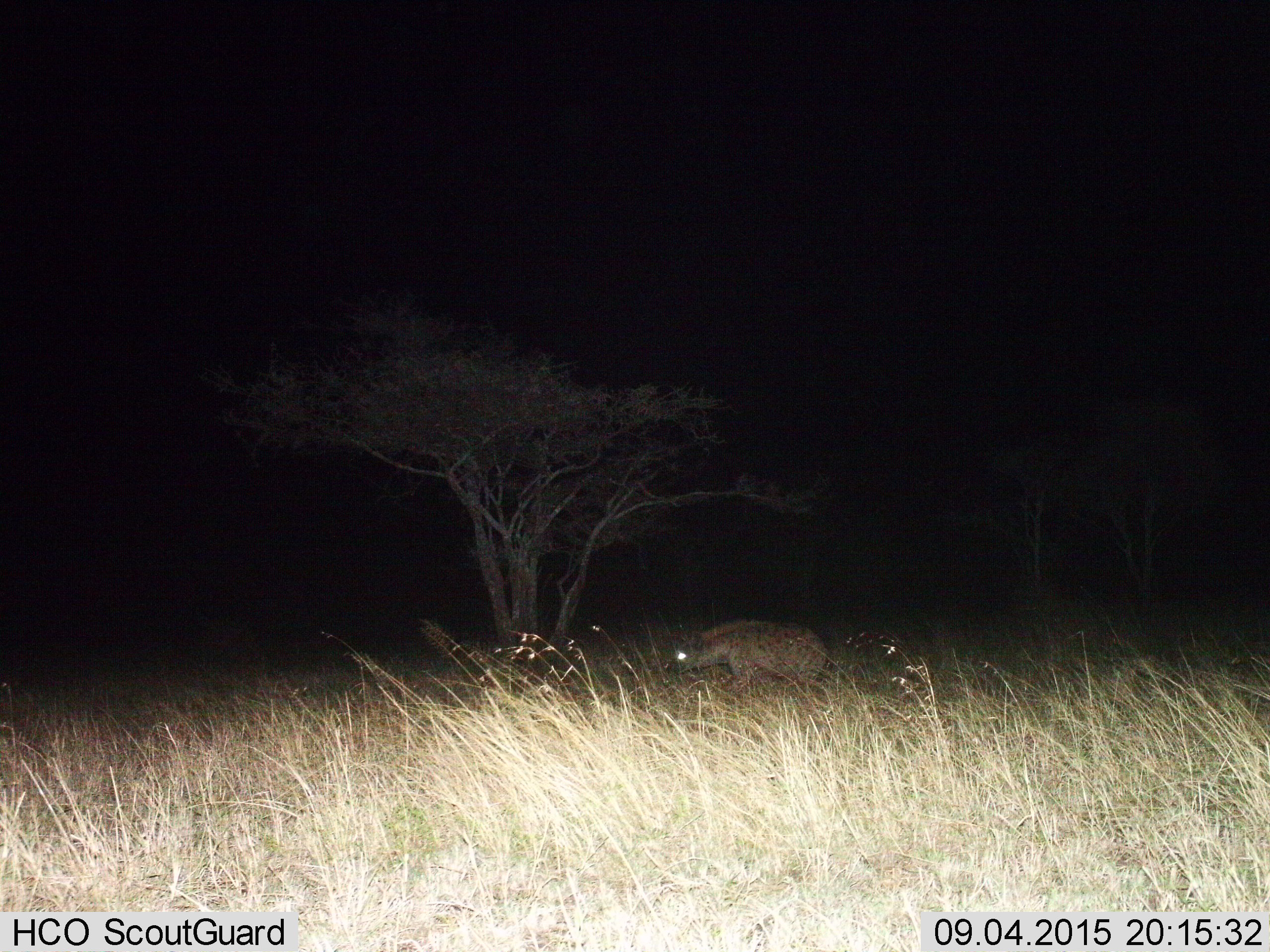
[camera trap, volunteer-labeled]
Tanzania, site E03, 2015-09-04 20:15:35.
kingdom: Animalia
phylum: Chordata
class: Mammalia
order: Carnivora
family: Hyaenidae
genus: Crocuta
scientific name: Crocuta crocuta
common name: spotted hyena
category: hyenaspotted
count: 1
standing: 22%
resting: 6%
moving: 72%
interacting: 0%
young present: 0%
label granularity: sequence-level